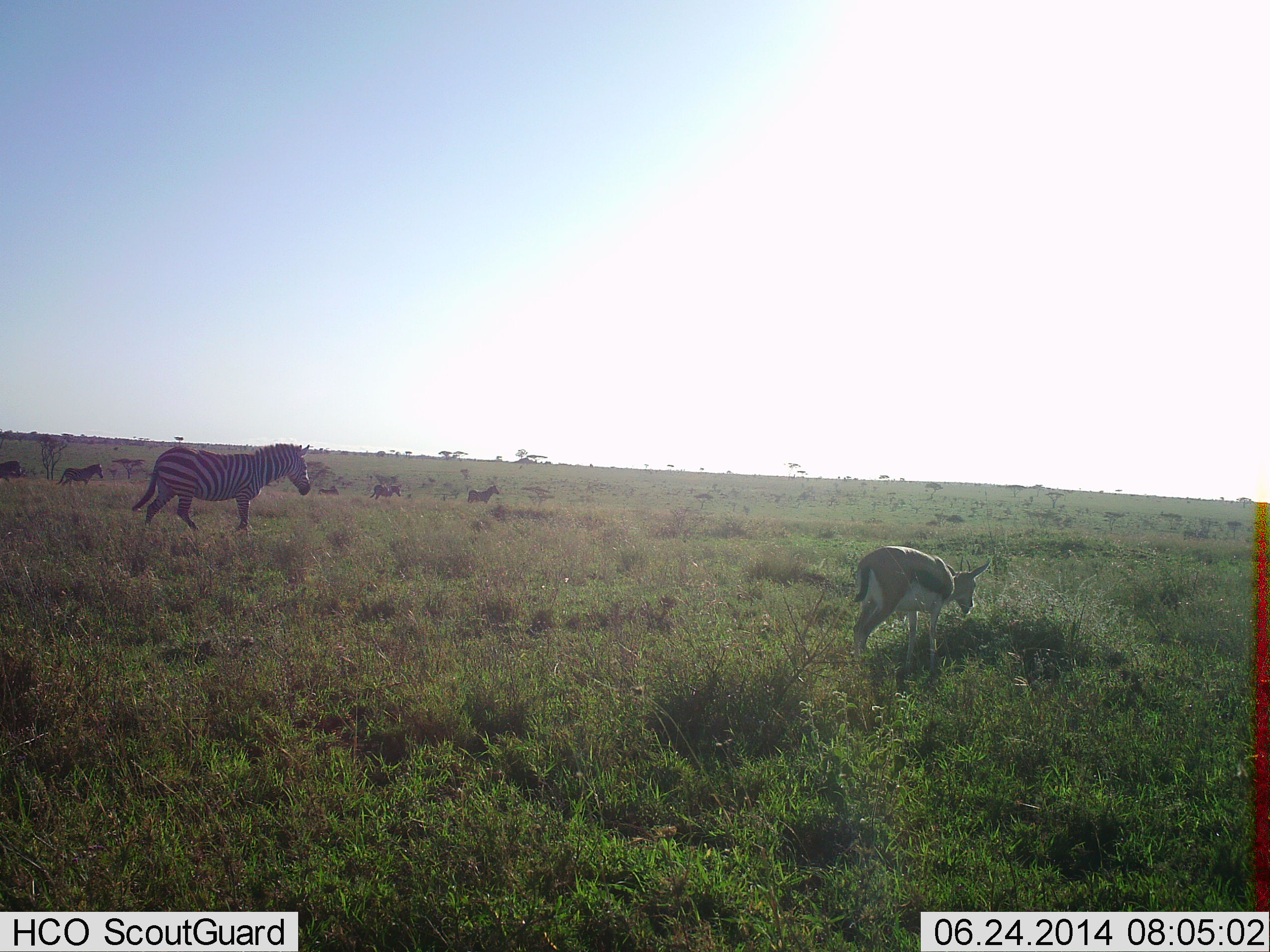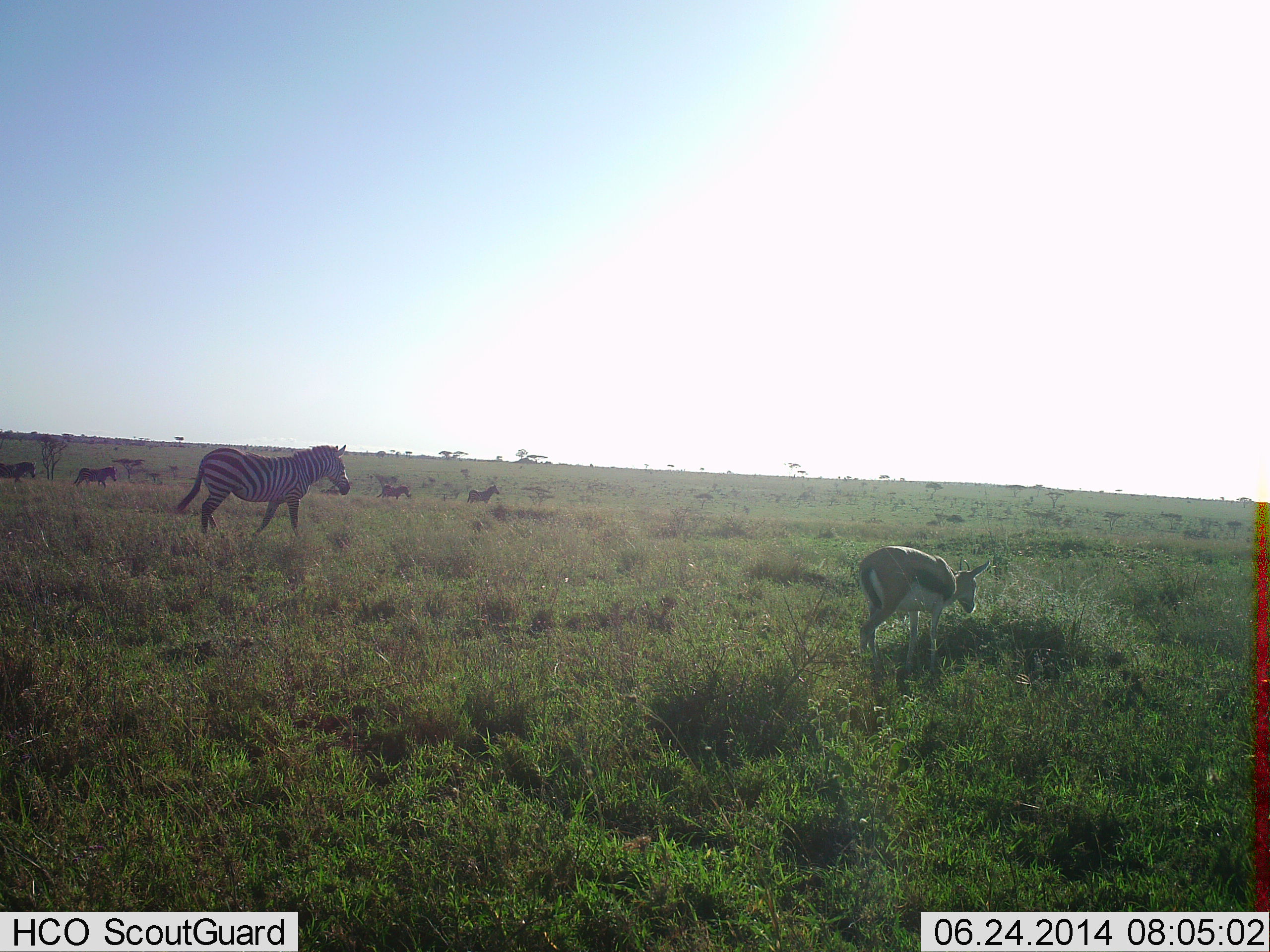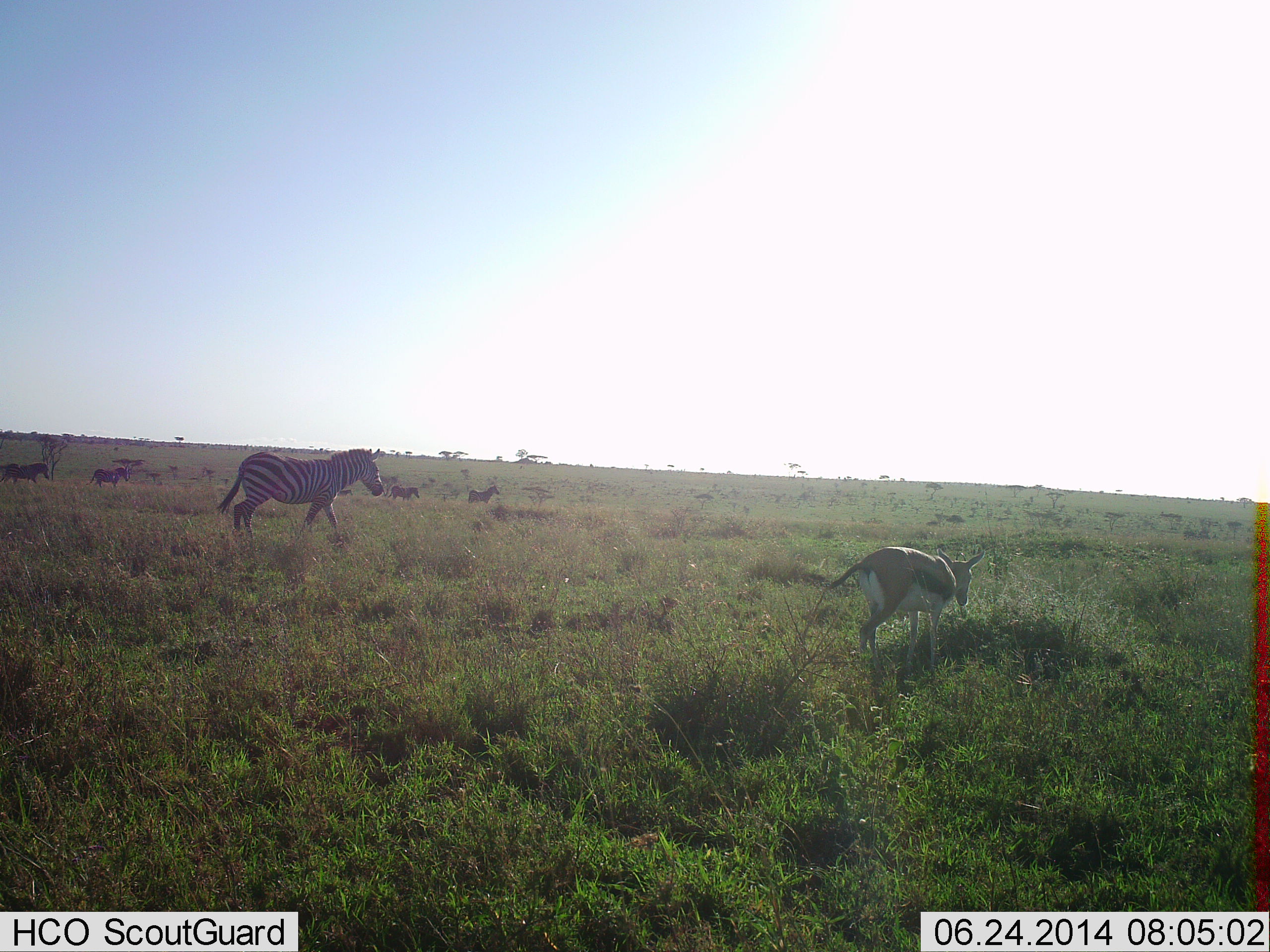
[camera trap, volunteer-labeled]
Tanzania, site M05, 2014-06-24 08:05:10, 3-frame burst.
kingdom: Animalia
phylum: Chordata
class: Mammalia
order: Artiodactyla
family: Bovidae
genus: Eudorcas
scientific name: Eudorcas thomsonii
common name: thomson's gazelle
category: gazellethomsons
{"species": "gazellethomsons (thomson's gazelle) (Eudorcas thomsonii)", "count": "1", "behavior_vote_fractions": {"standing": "40%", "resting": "0%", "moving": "0%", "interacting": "0%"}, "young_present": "0%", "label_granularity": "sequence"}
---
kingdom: Animalia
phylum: Chordata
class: Mammalia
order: Perissodactyla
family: Equidae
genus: Equus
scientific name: Equus quagga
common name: plains zebra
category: zebra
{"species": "zebra (plains zebra) (Equus quagga)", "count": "5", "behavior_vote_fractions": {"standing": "31%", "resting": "0%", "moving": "92%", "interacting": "0%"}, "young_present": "0%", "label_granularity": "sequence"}